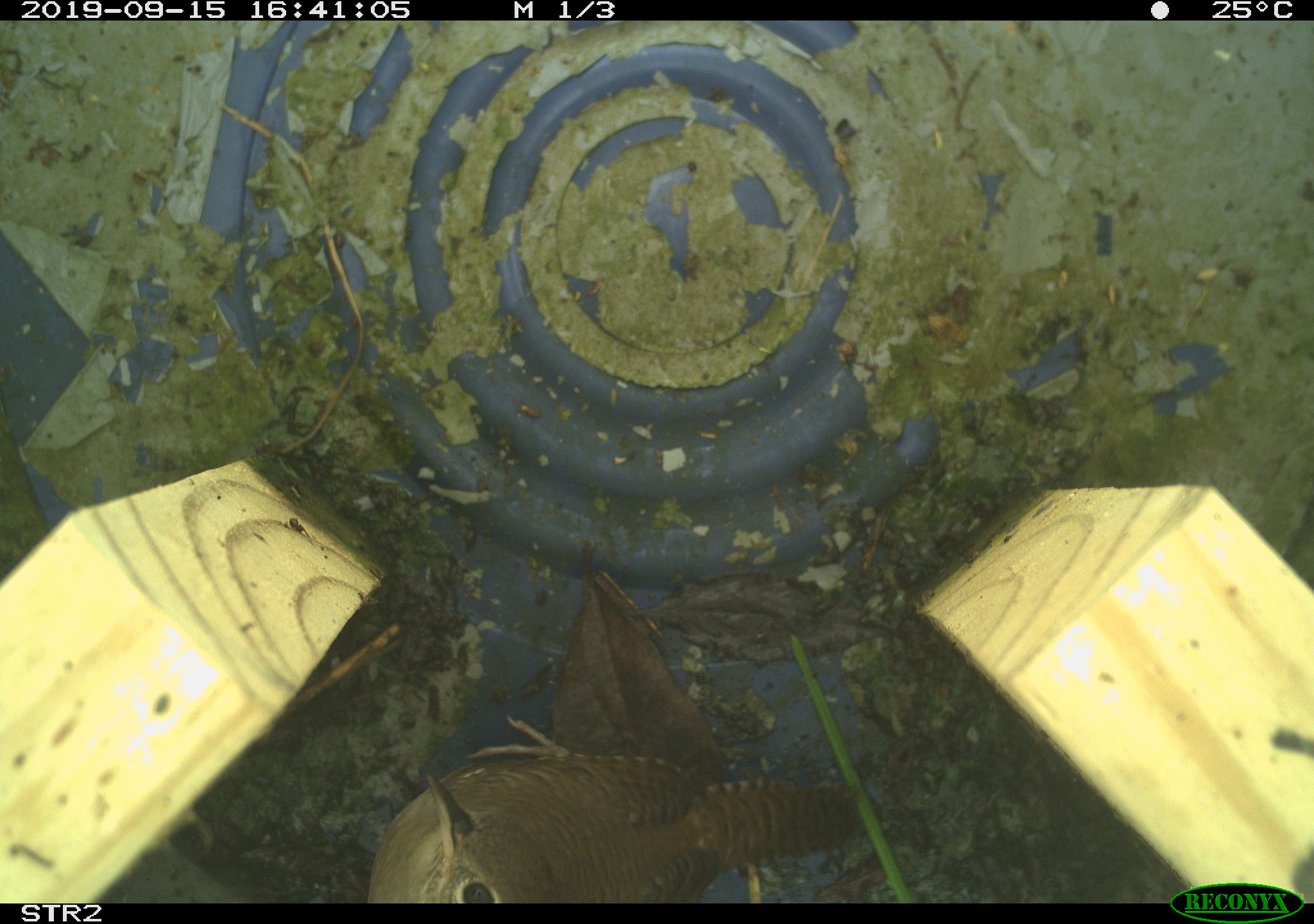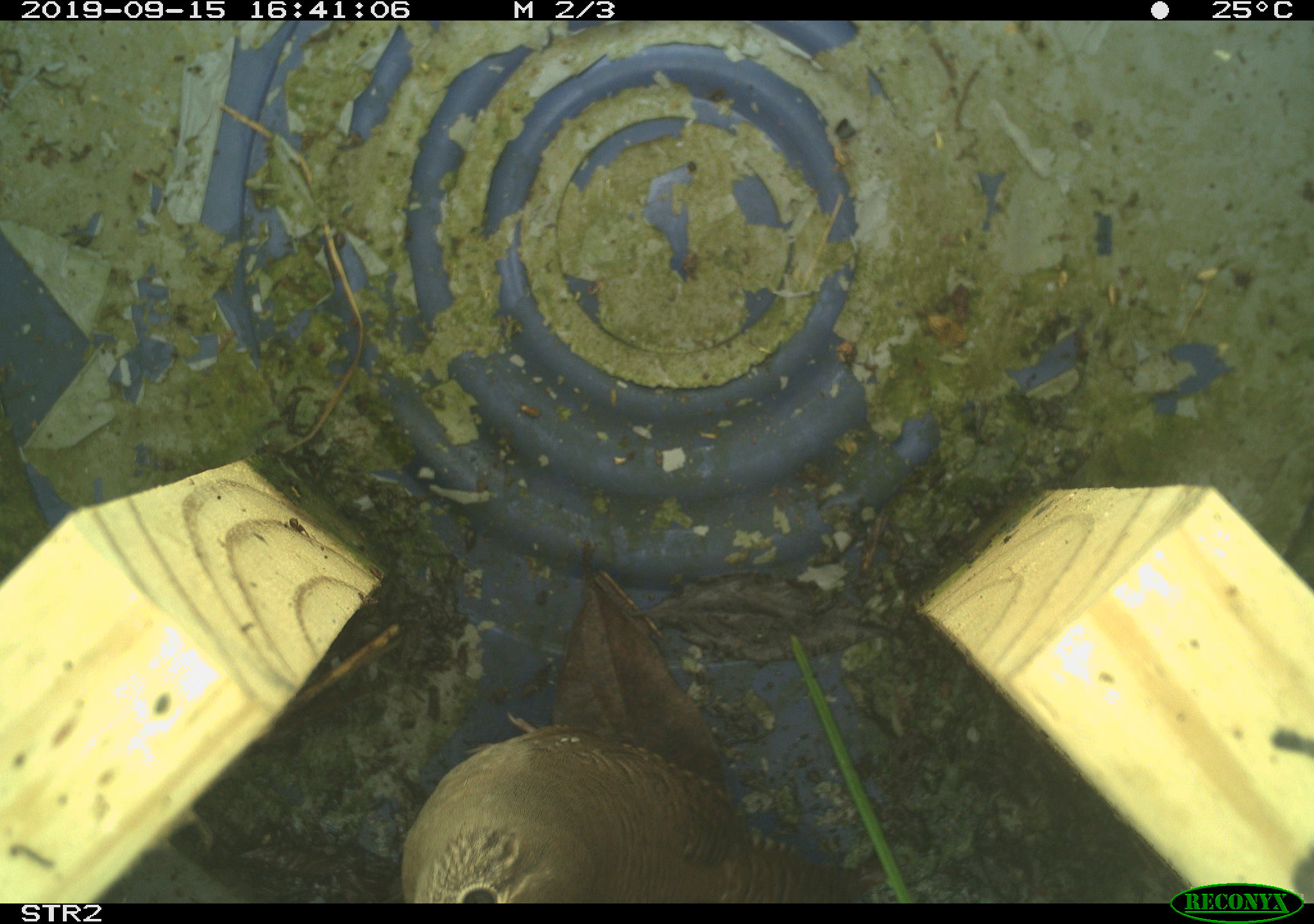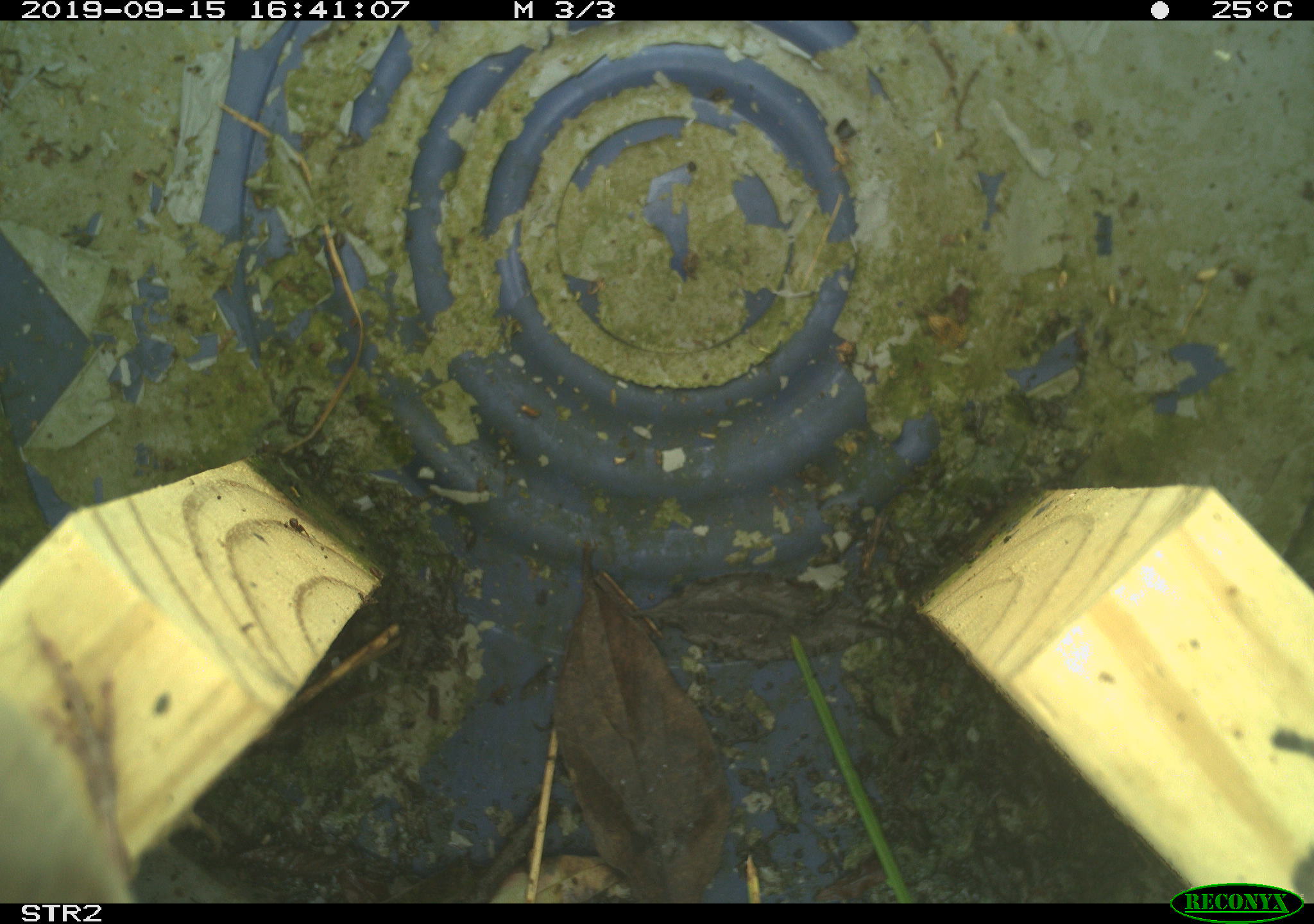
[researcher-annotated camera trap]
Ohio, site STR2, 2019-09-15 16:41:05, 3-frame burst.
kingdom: Animalia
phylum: Chordata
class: Aves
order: Passeriformes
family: Troglodytidae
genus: Troglodytes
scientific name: Troglodytes aedon aedon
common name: northern house wren